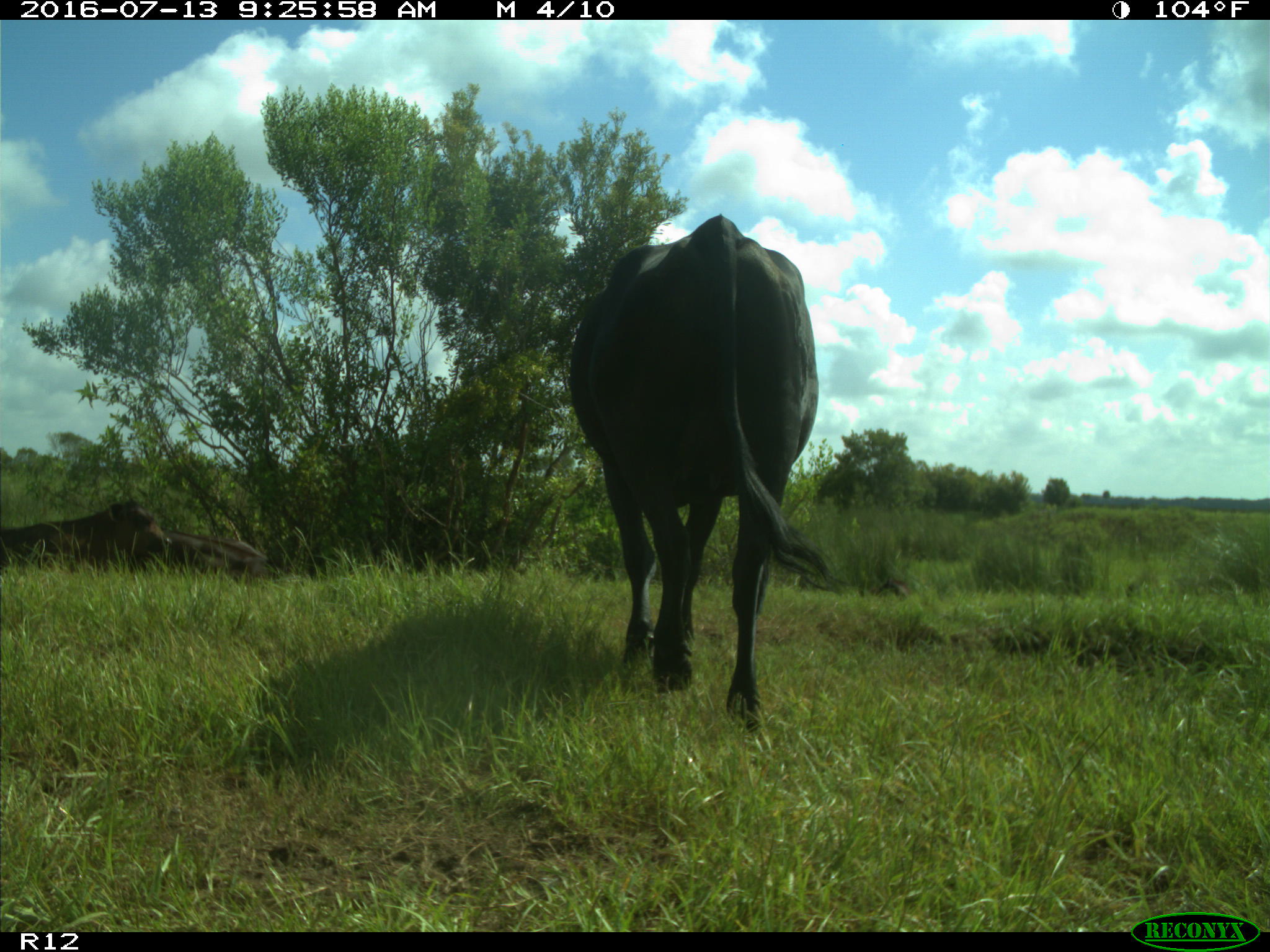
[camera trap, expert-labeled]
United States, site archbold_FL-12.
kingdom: Animalia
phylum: Chordata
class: Mammalia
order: Artiodactyla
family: Bovidae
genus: Bos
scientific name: Bos taurus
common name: domestic cow